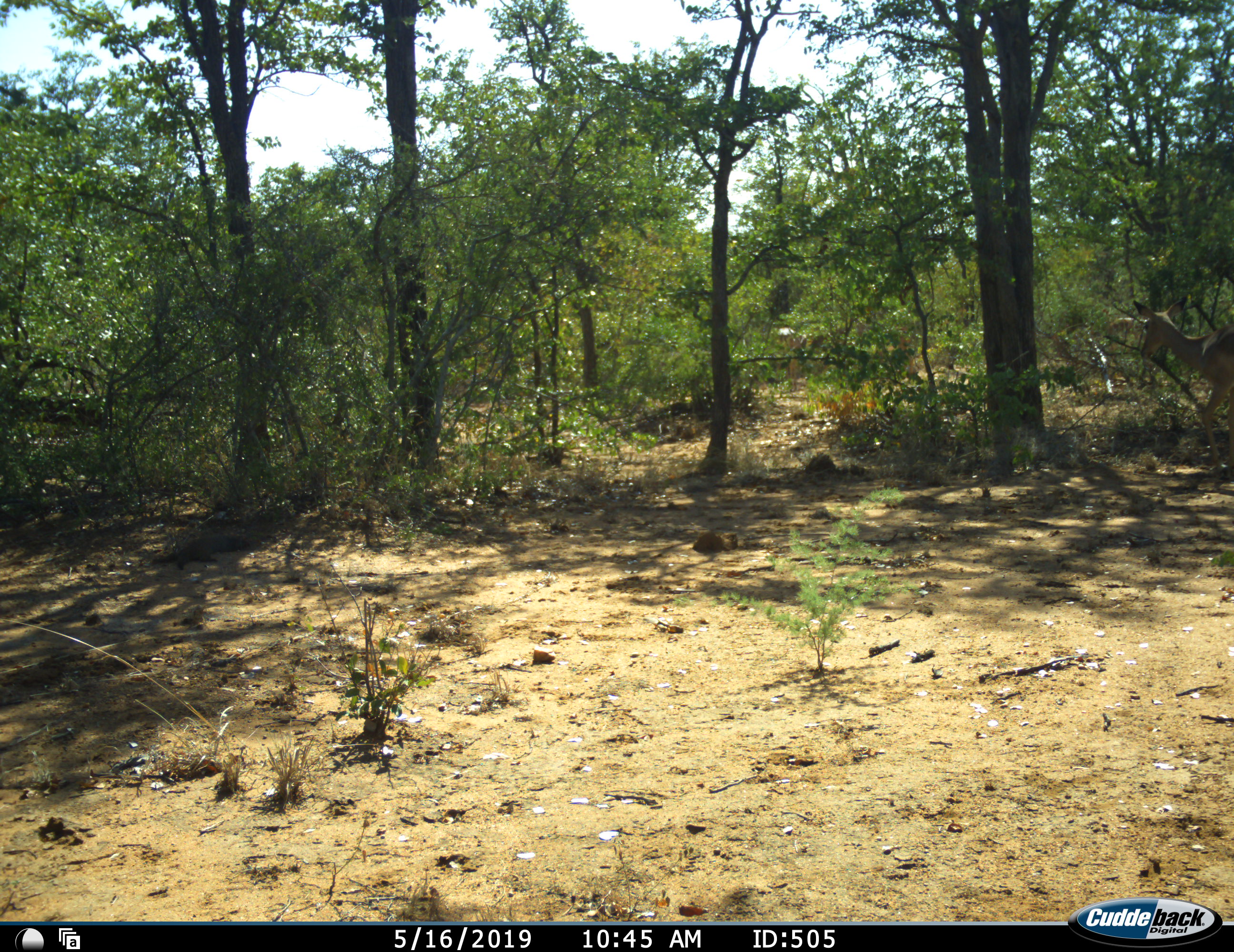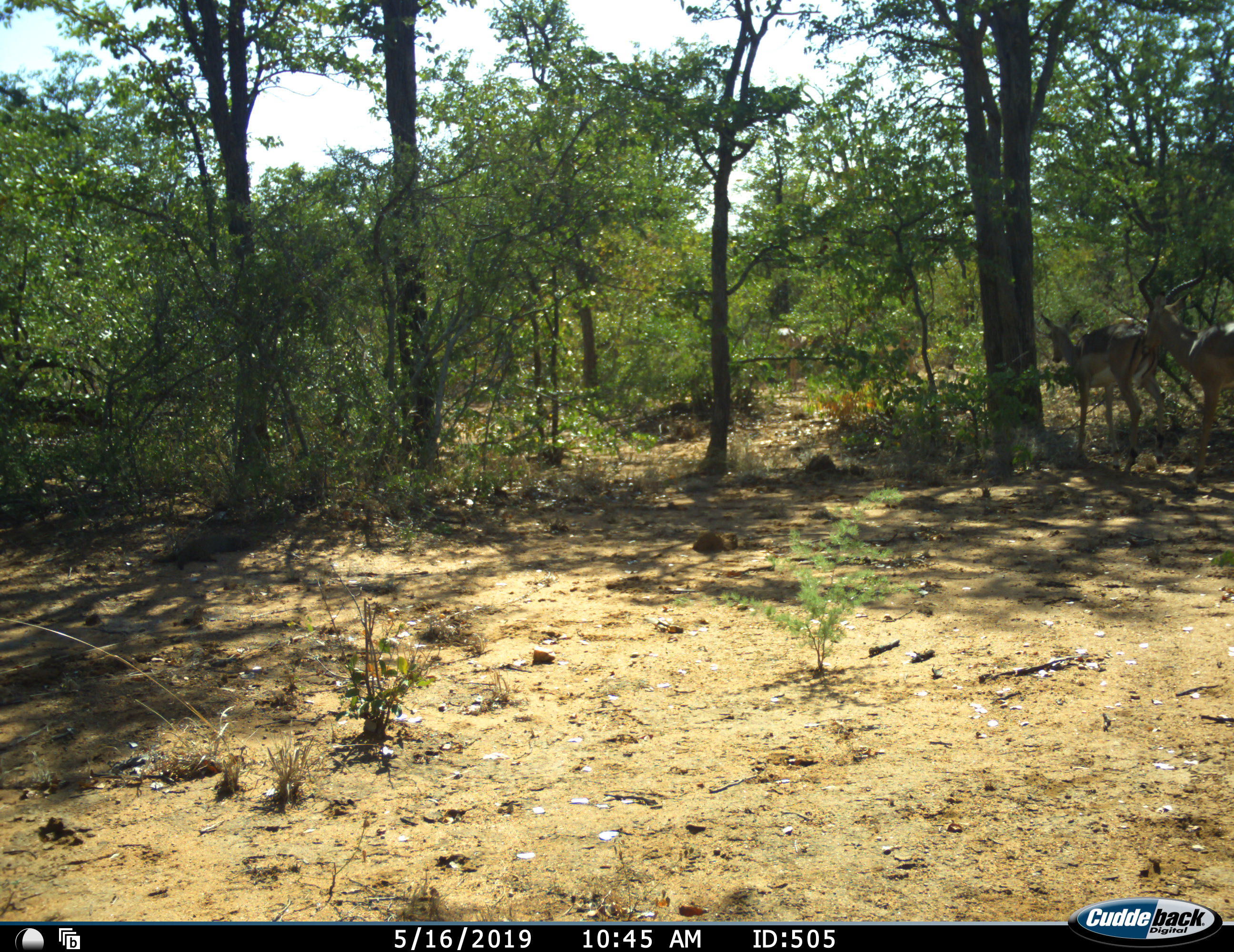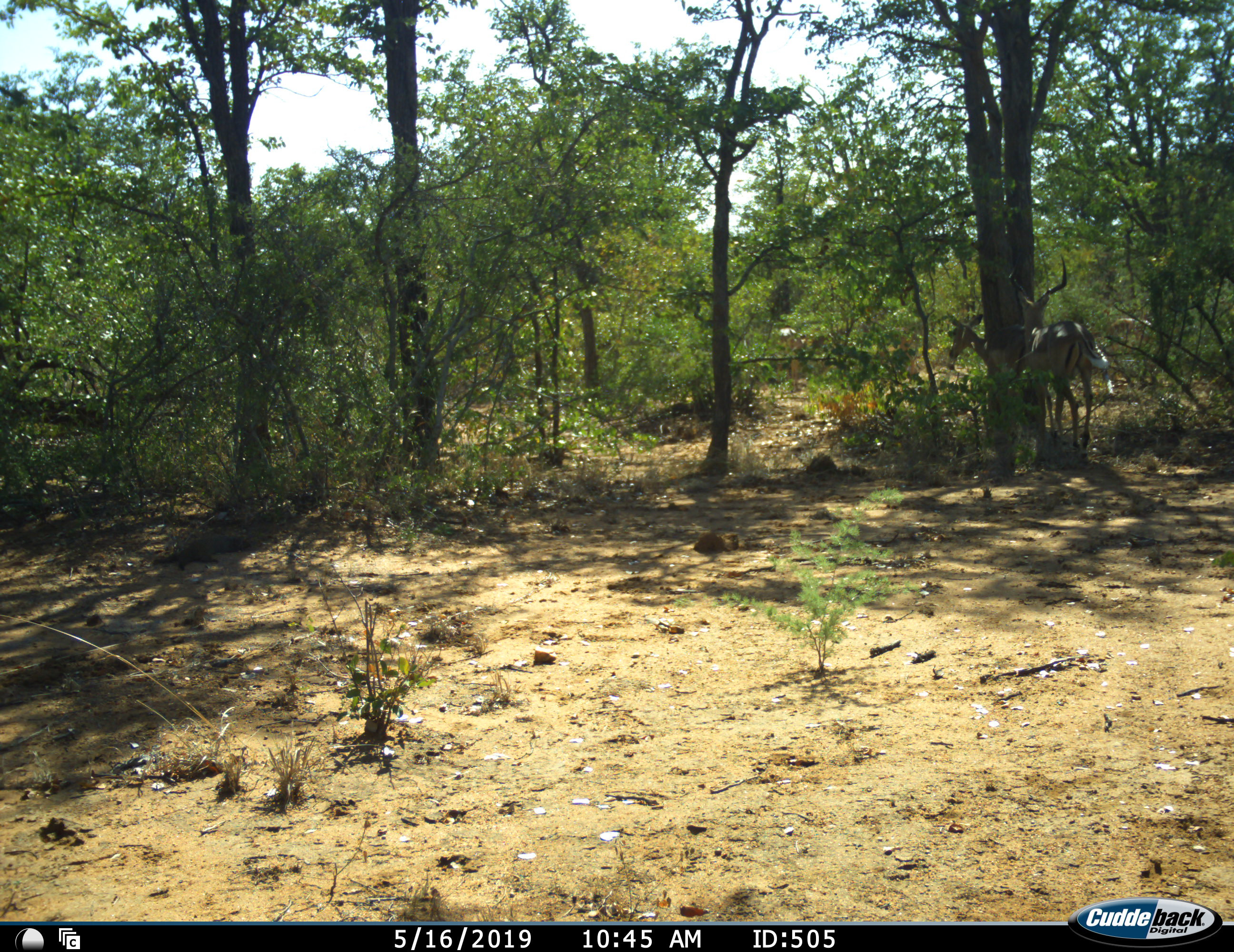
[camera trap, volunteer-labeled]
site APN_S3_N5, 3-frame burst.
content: unidentified animal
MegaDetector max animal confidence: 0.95